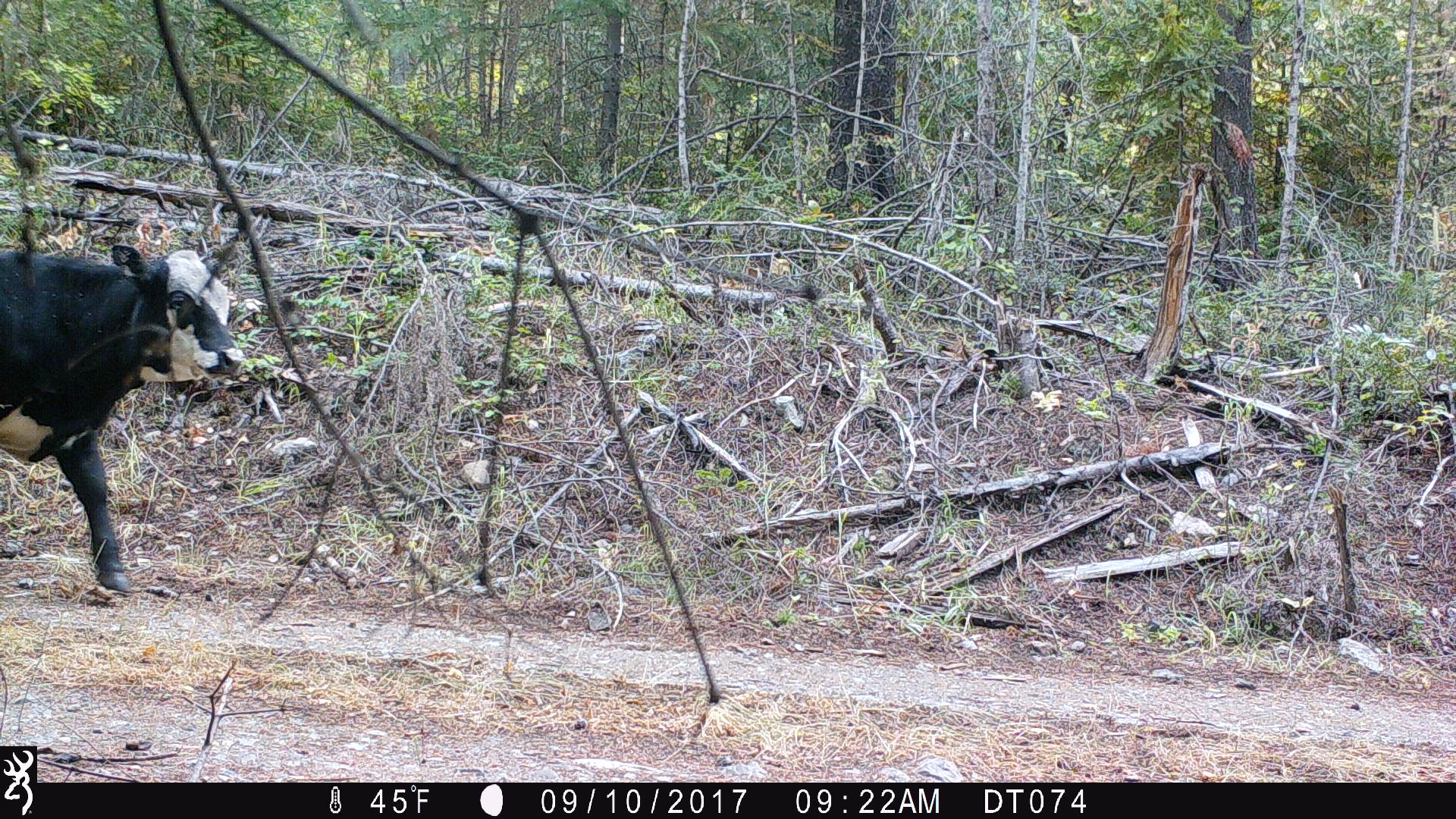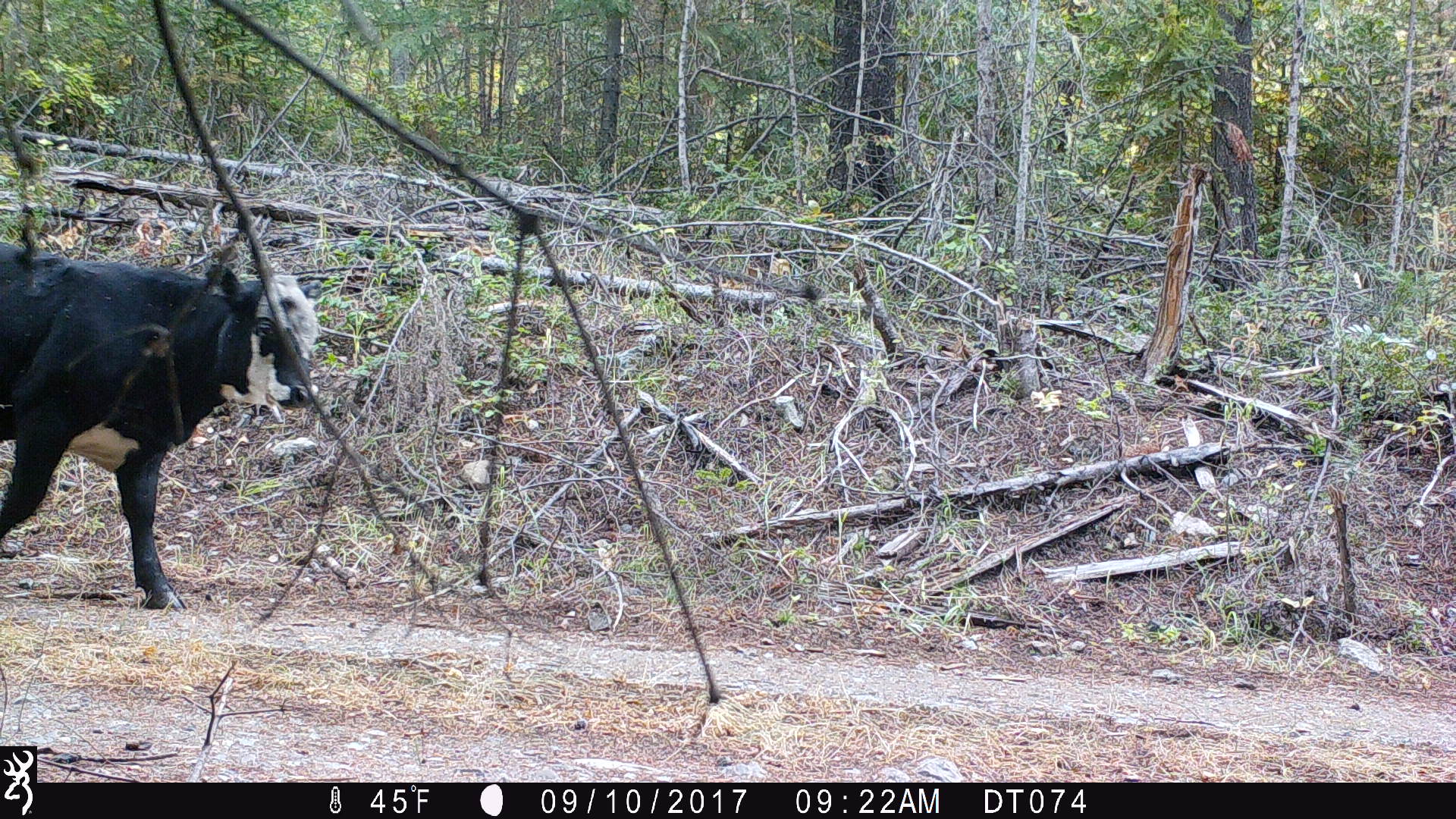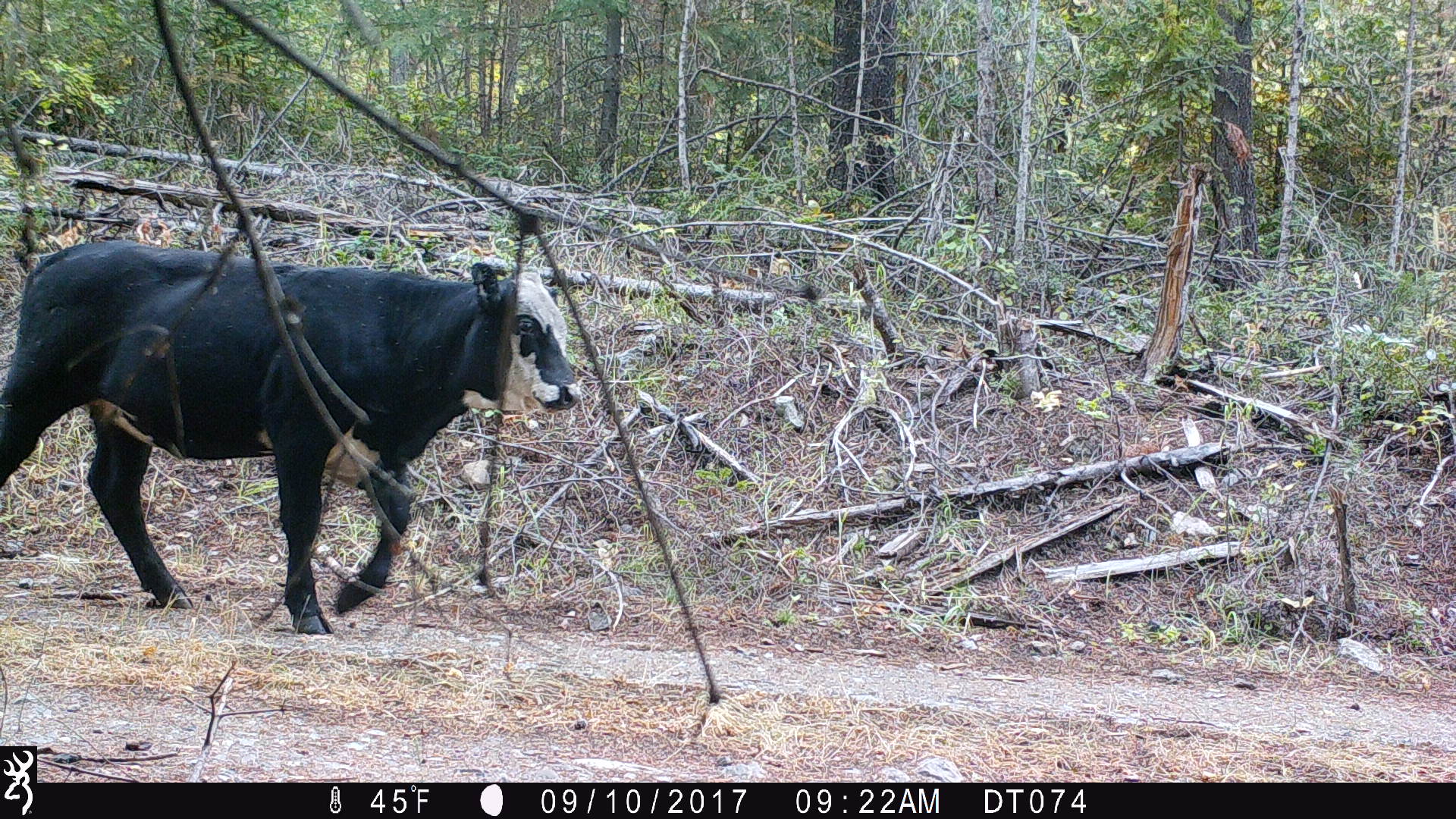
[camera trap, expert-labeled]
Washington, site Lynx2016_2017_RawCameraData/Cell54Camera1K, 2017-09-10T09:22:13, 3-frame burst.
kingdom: Animalia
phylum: Chordata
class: Mammalia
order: Artiodactyla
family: Bovidae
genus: Bos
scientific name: Bos taurus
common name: domestic cattle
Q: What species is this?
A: Domestic cattle (Bos taurus).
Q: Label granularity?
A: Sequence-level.